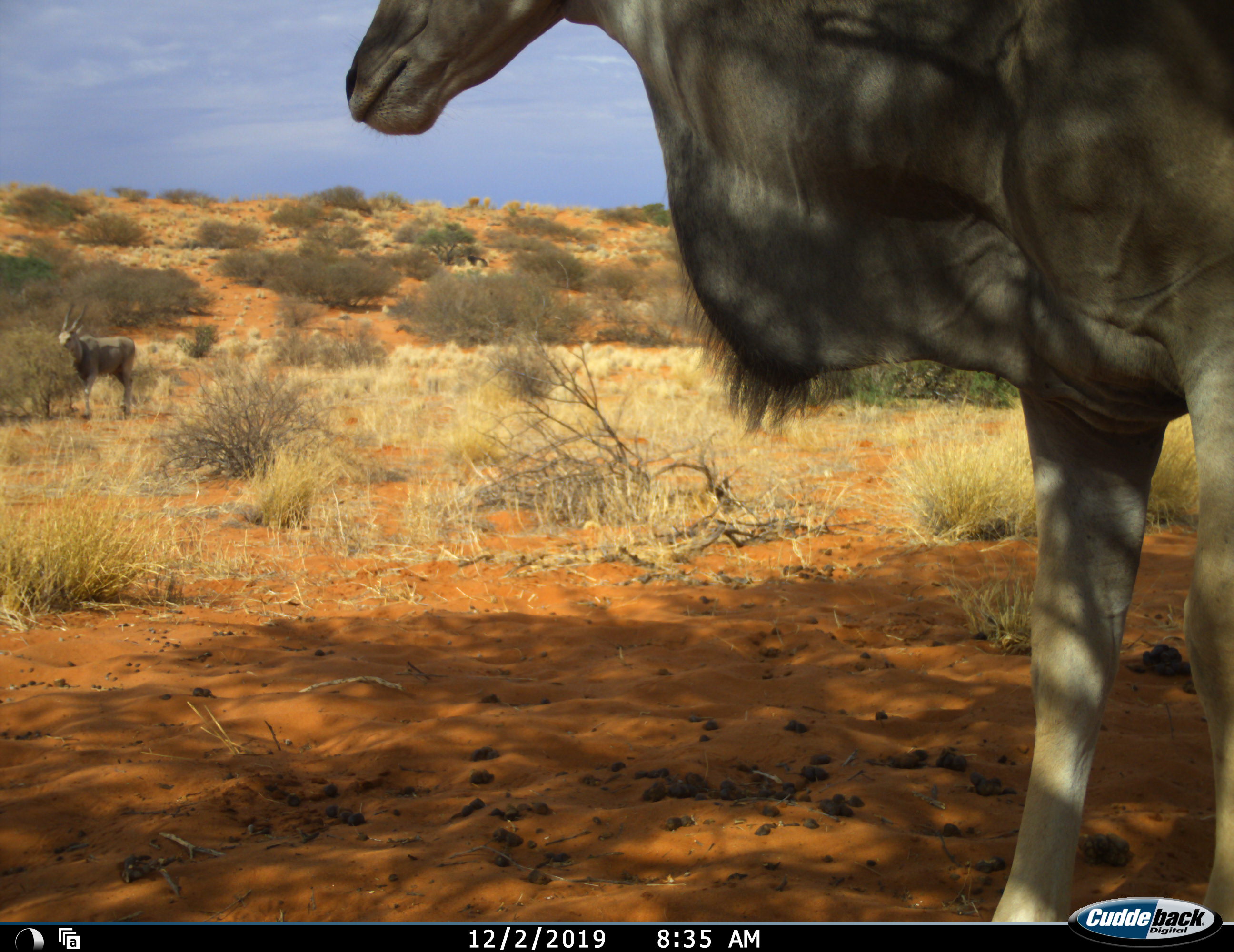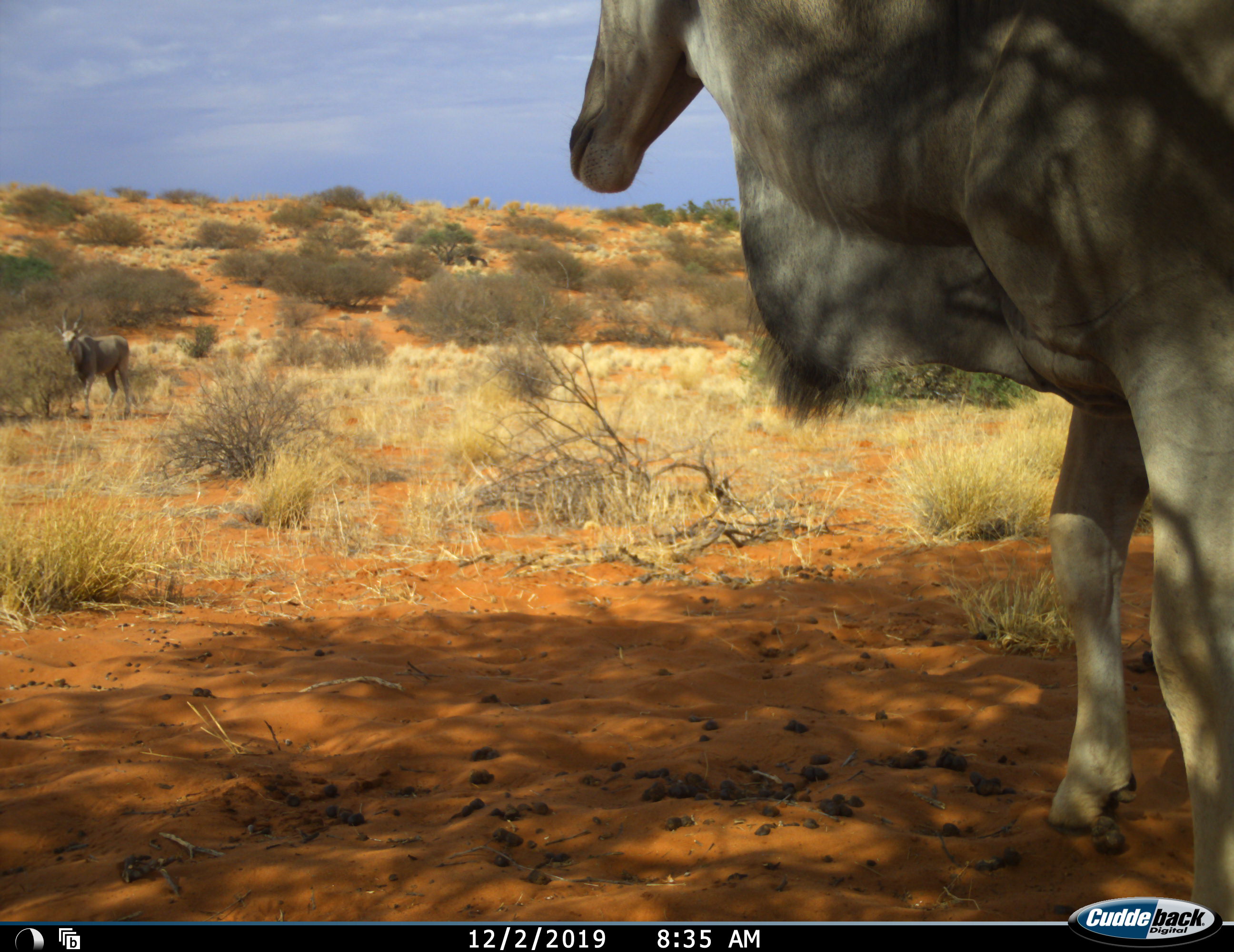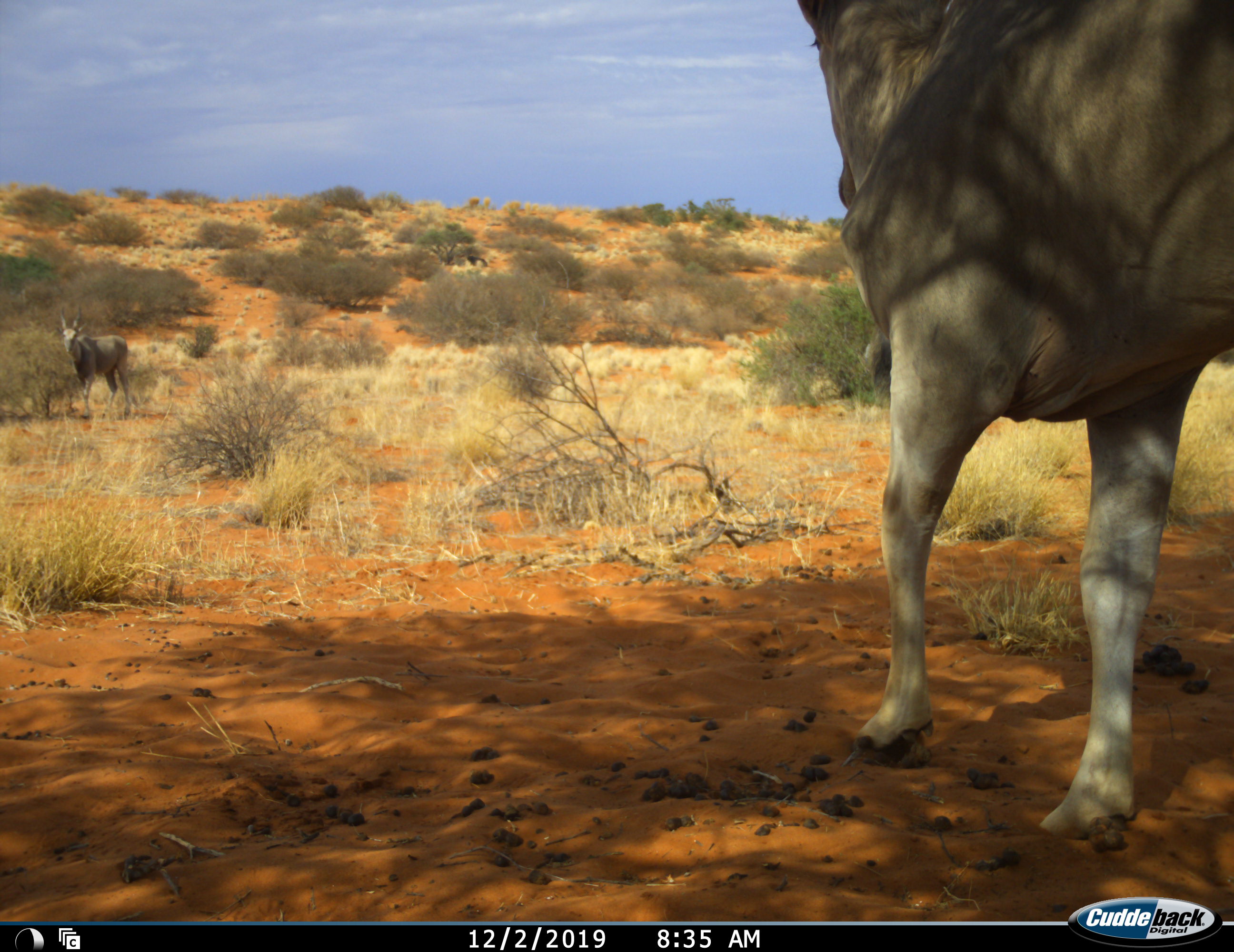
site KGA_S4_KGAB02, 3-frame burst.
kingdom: Animalia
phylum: Chordata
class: Mammalia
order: Artiodactyla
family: Bovidae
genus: Tragelaphus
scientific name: Tragelaphus oryx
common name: eland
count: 2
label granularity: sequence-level